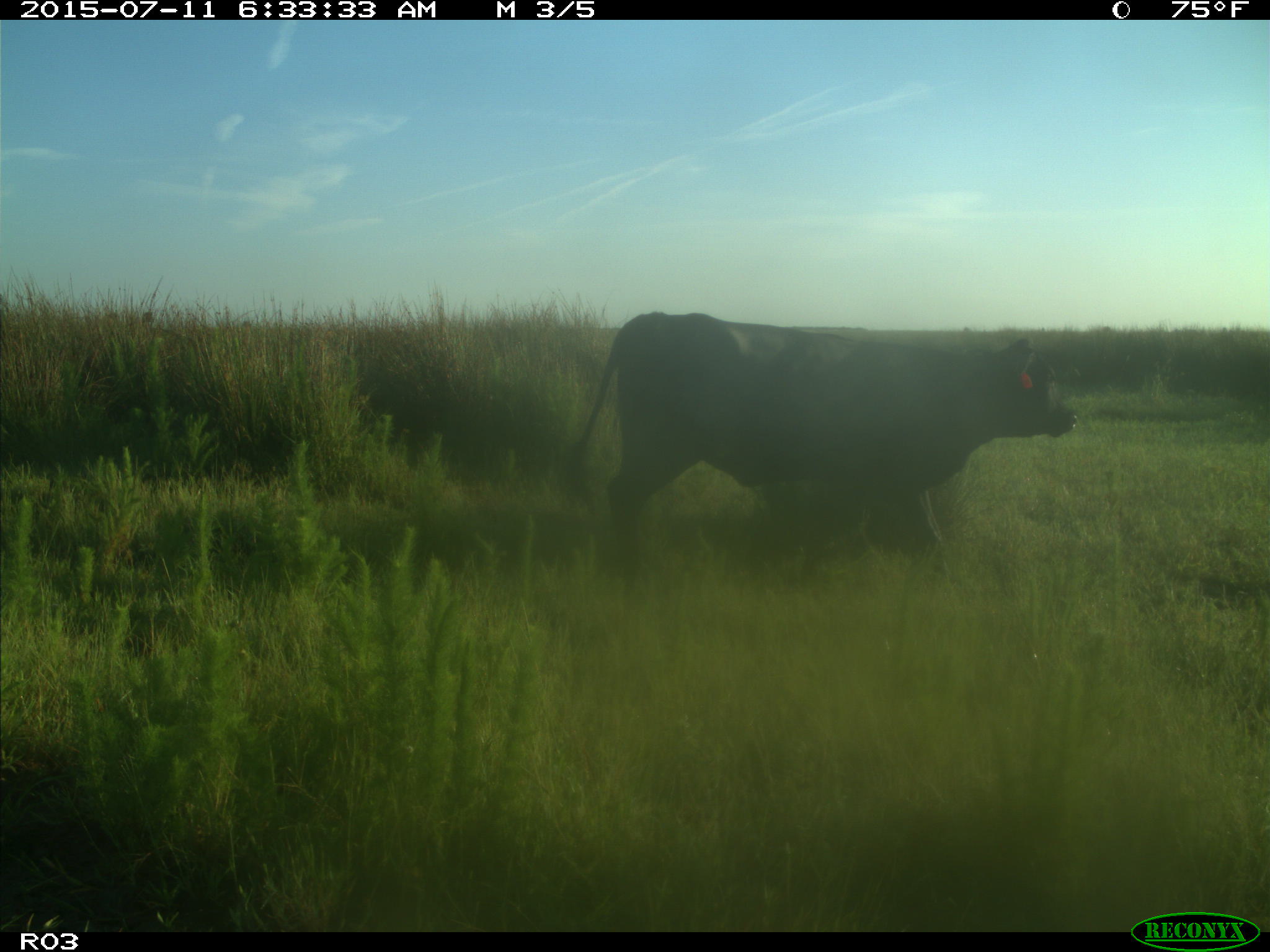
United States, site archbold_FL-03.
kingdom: Animalia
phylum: Chordata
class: Mammalia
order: Artiodactyla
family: Bovidae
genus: Bos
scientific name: Bos taurus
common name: domestic cow